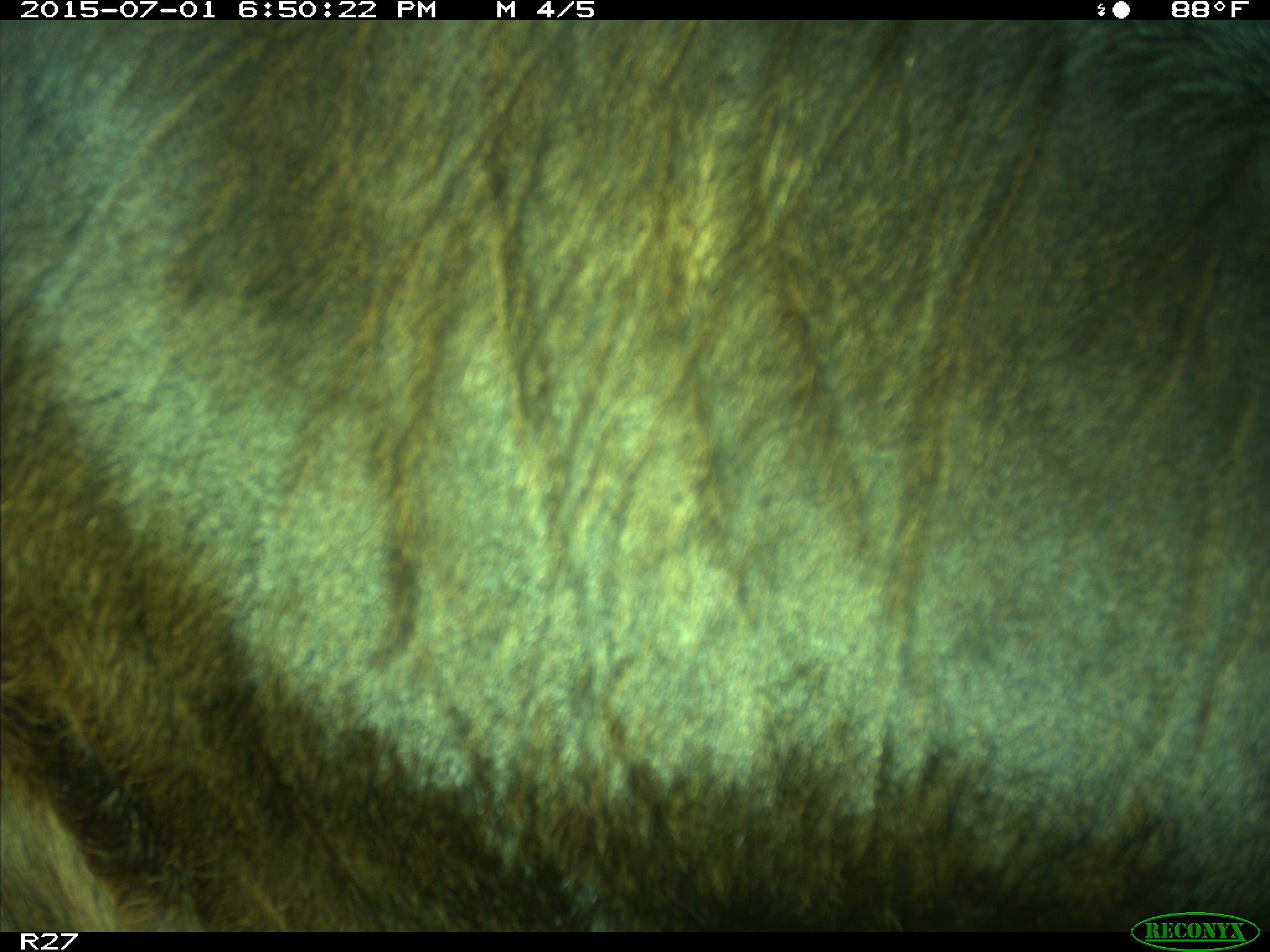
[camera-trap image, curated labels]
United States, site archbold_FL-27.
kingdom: Animalia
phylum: Chordata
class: Mammalia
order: Artiodactyla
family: Bovidae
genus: Bos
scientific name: Bos taurus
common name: domestic cow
Bos taurus (domestic cow).